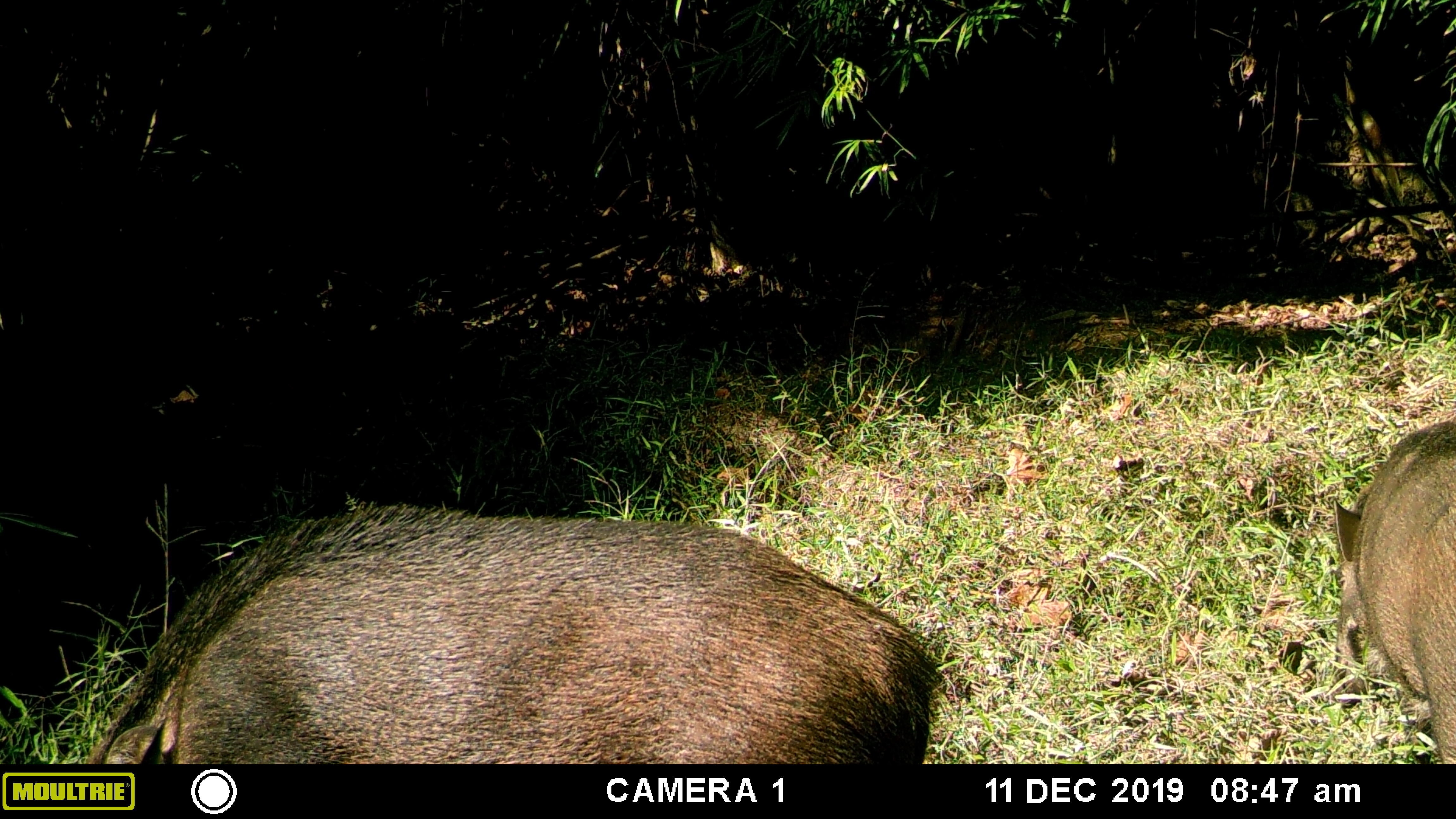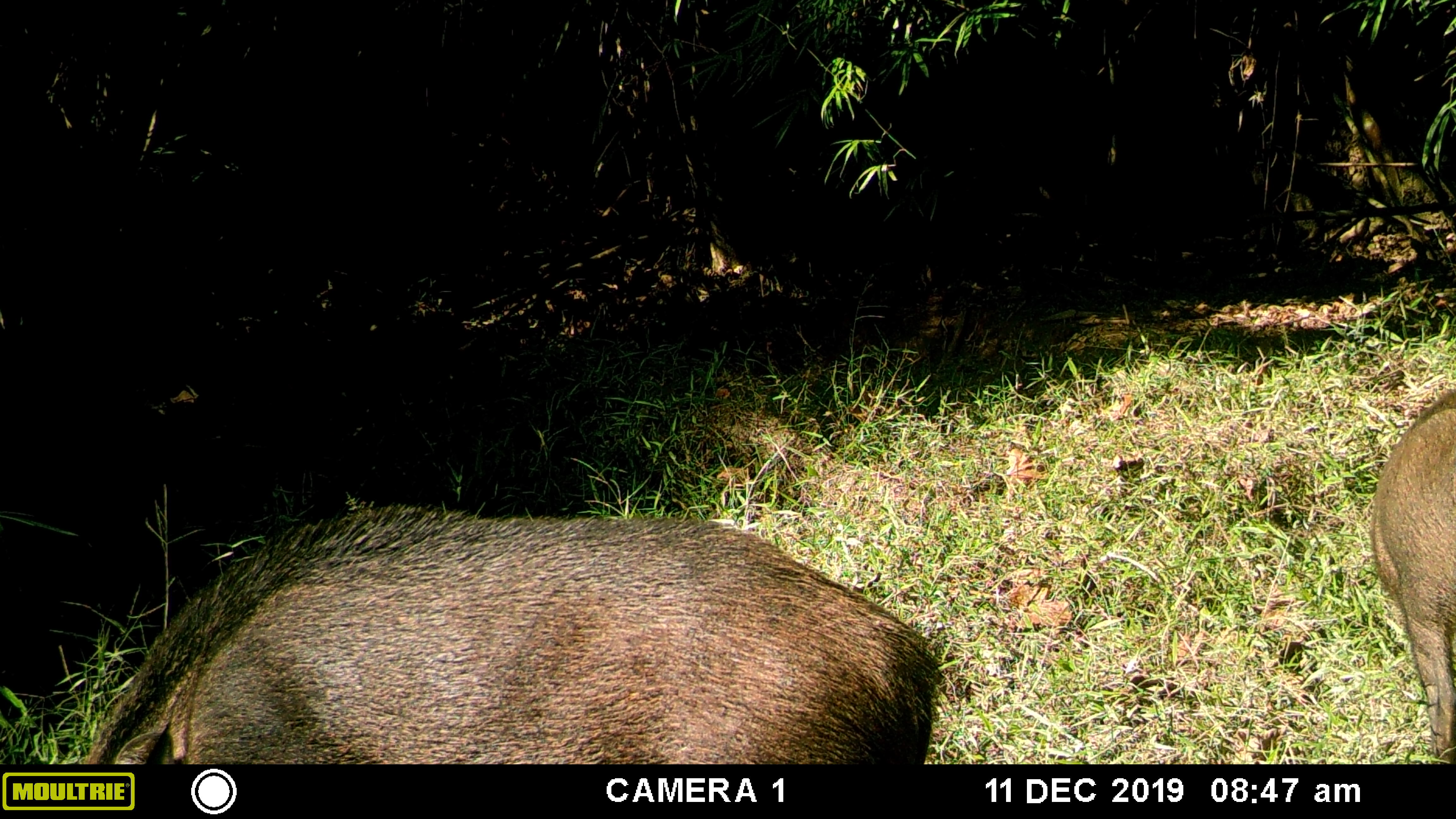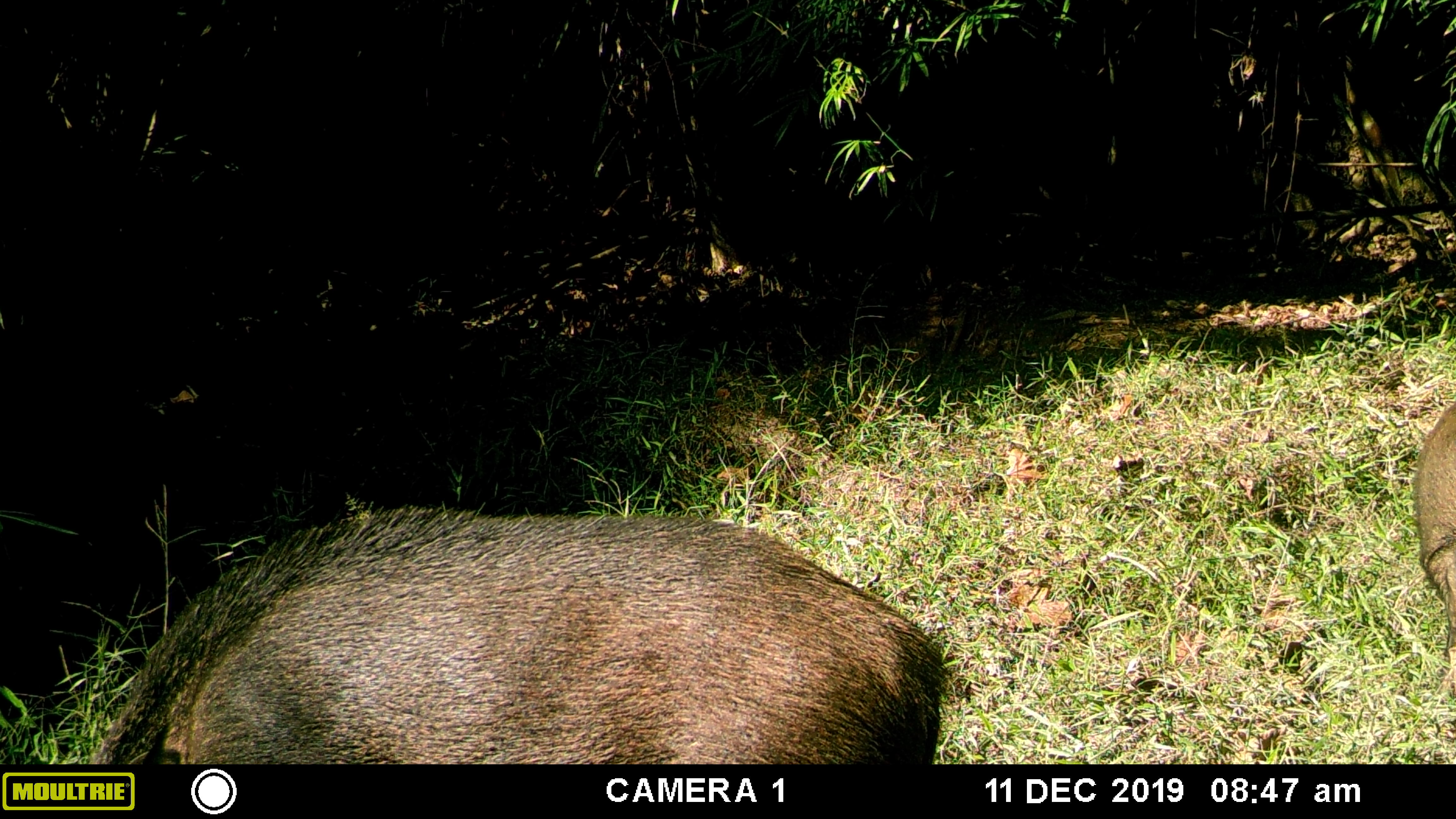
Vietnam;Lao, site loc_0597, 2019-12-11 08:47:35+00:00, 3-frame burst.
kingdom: Animalia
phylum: Chordata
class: Mammalia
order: Artiodactyla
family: Suidae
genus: Sus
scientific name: Sus scrofa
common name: eurasian wild pig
Eurasian wild pig (Sus scrofa). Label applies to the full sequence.